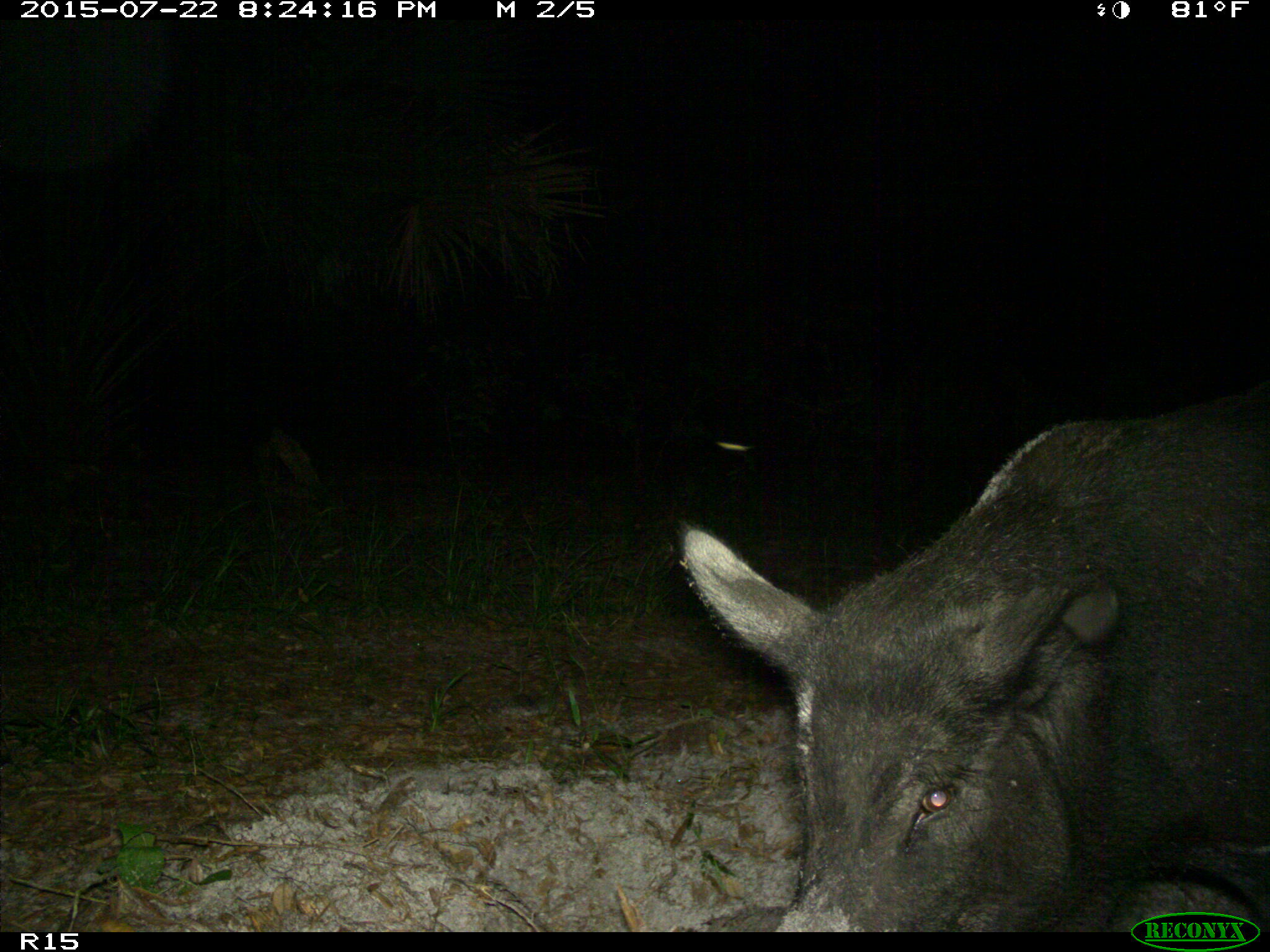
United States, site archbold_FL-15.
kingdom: Animalia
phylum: Chordata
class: Mammalia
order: Artiodactyla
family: Suidae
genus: Sus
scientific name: Sus scrofa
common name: wild boar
Sus scrofa (wild boar).